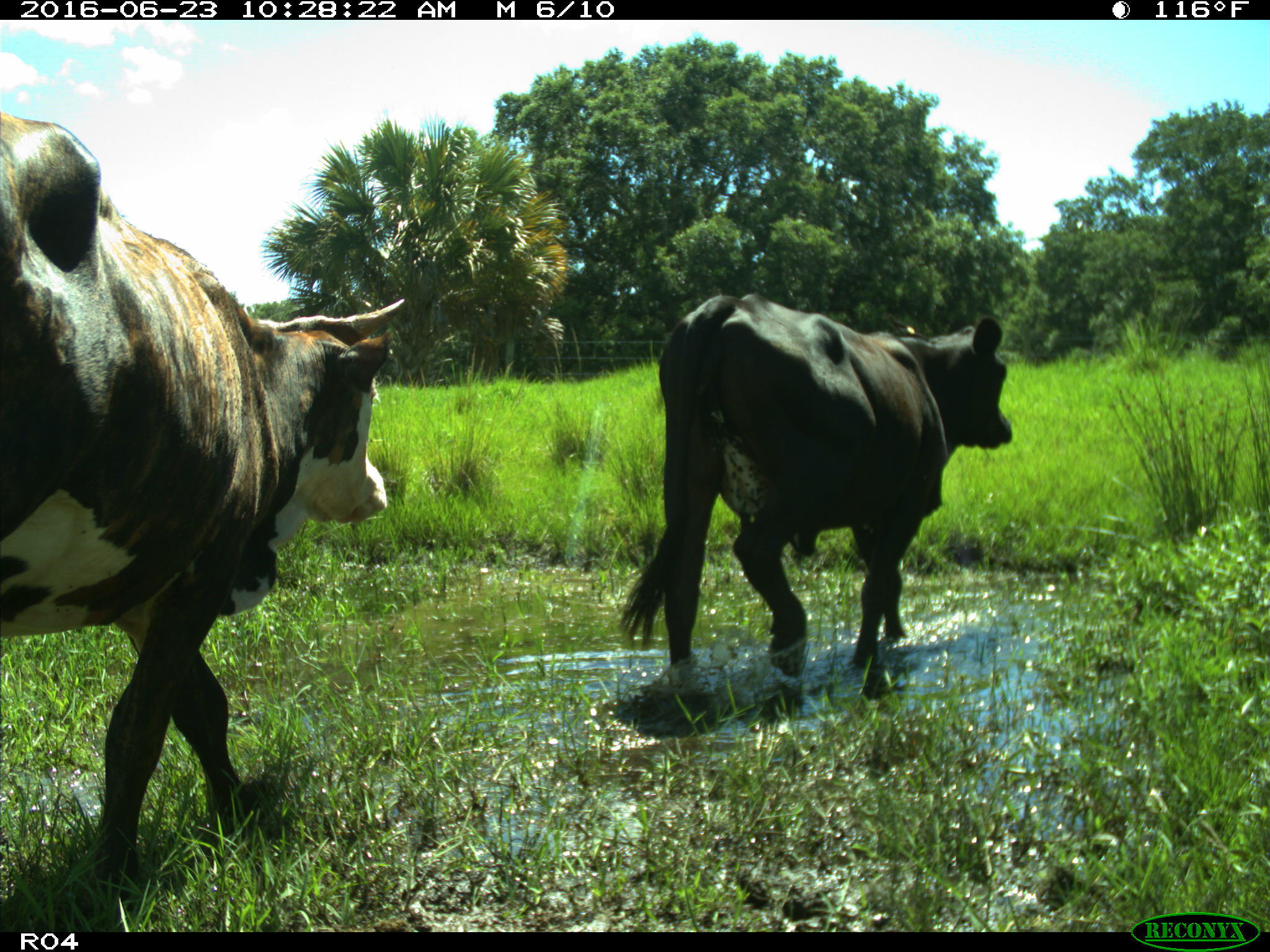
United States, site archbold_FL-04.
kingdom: Animalia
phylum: Chordata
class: Mammalia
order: Artiodactyla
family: Bovidae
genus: Bos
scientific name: Bos taurus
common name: domestic cow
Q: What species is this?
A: Bos taurus (domestic cow).